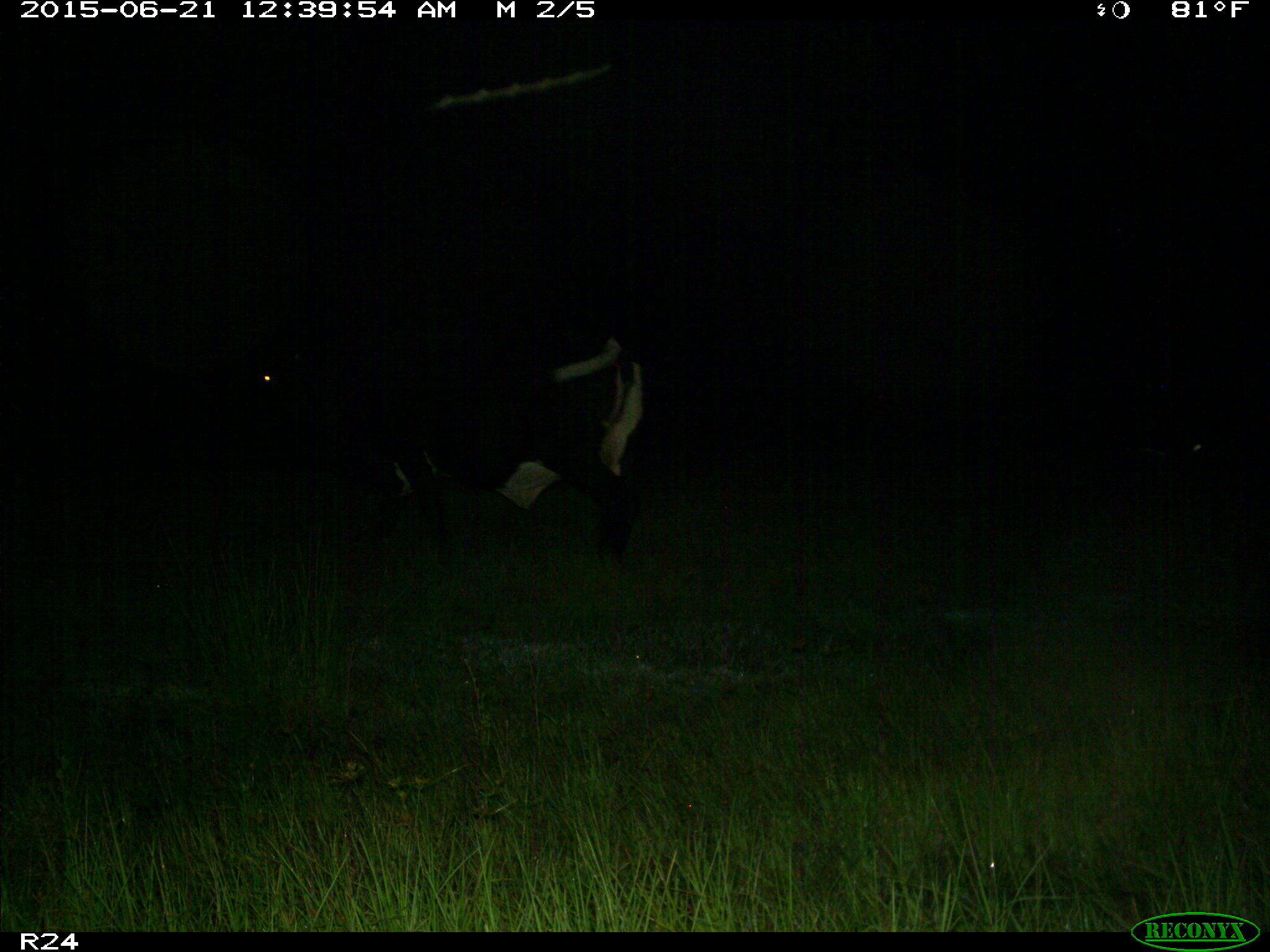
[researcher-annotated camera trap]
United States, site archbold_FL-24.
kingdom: Animalia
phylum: Chordata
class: Mammalia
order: Artiodactyla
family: Bovidae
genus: Bos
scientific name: Bos taurus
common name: domestic cow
Bos taurus (domestic cow).